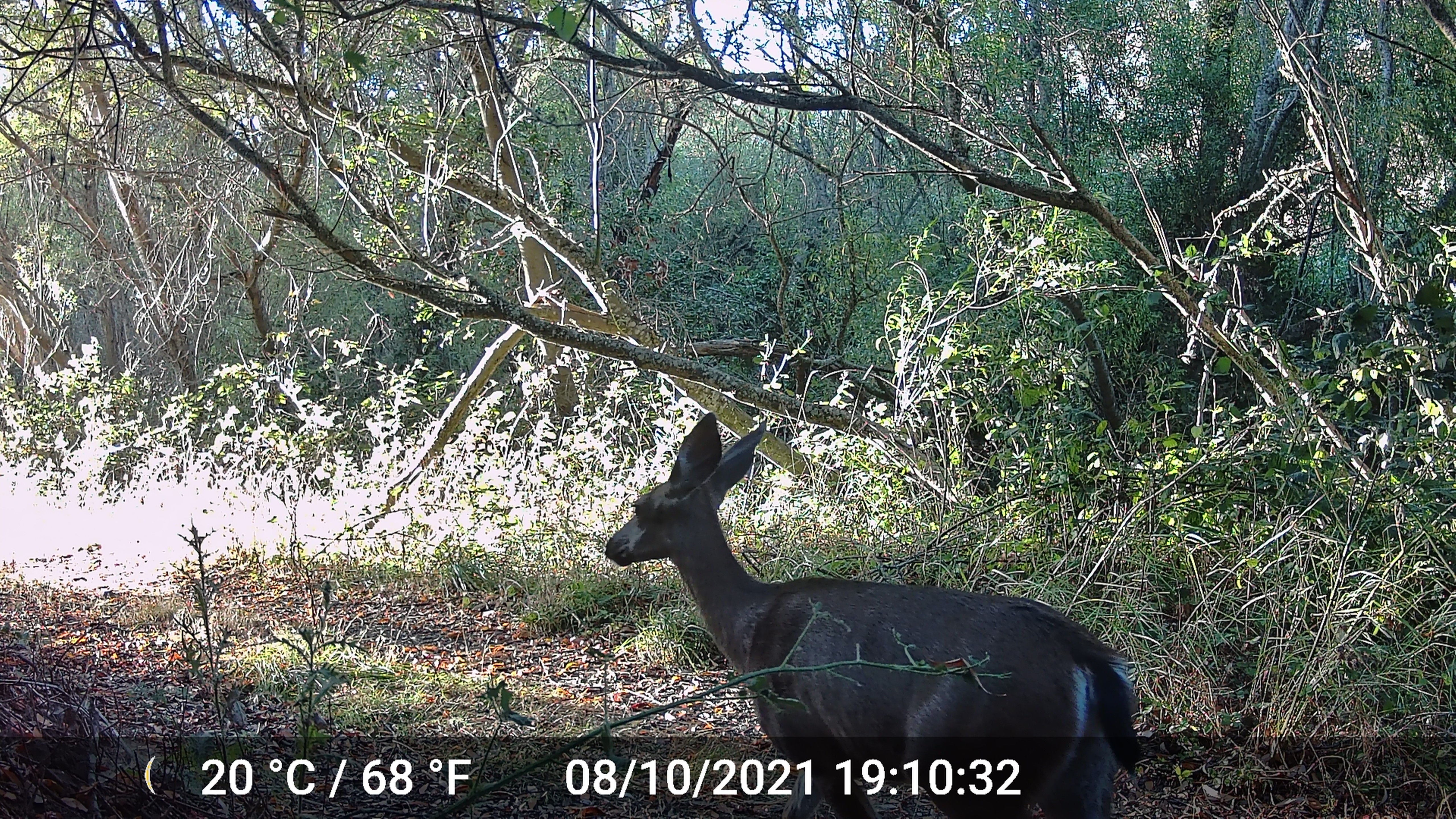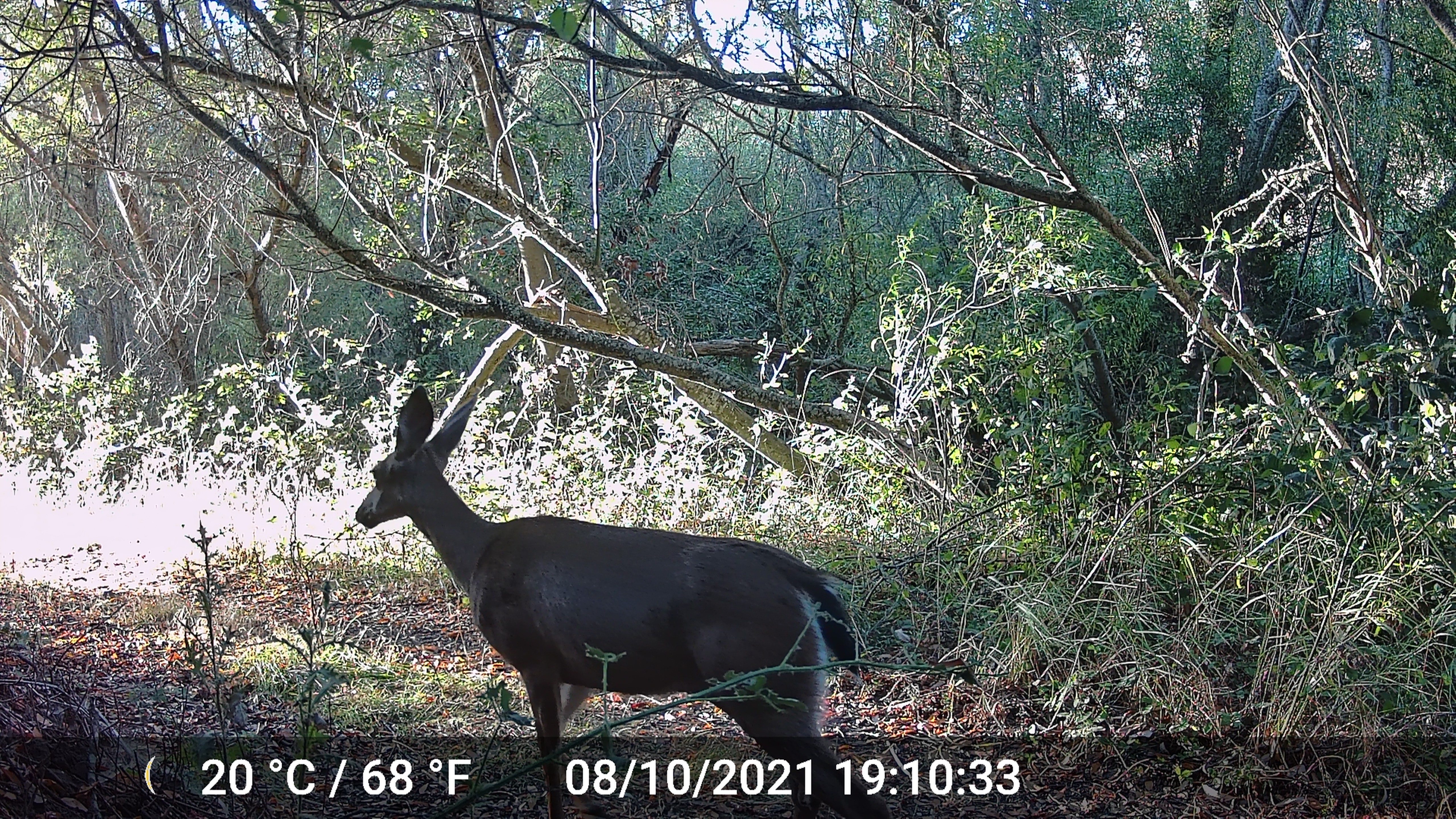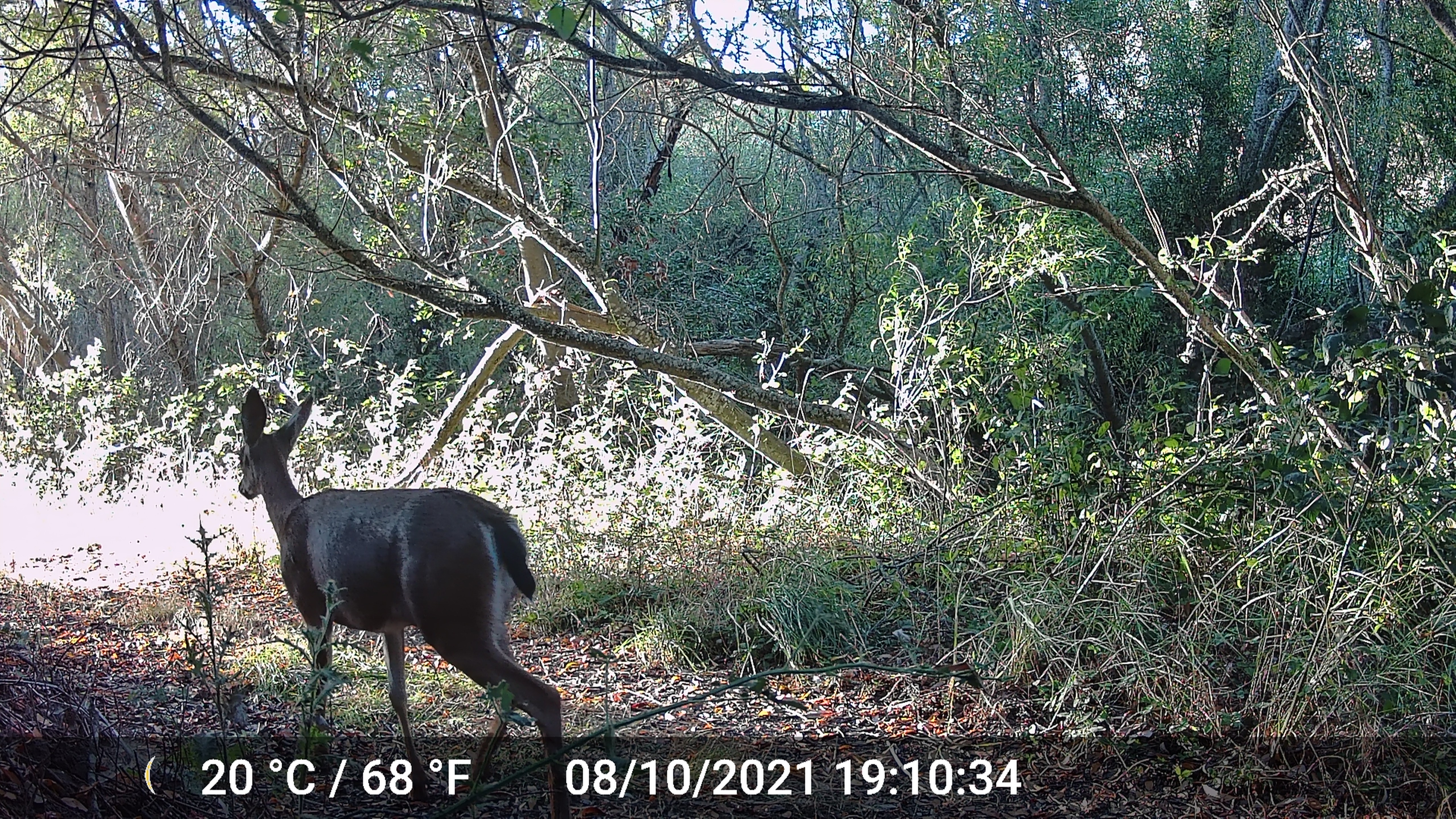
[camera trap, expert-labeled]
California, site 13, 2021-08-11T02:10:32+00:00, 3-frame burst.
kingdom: Animalia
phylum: Chordata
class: Mammalia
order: Artiodactyla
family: Cervidae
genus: Odocoileus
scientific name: Odocoileus hemionus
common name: mule deer